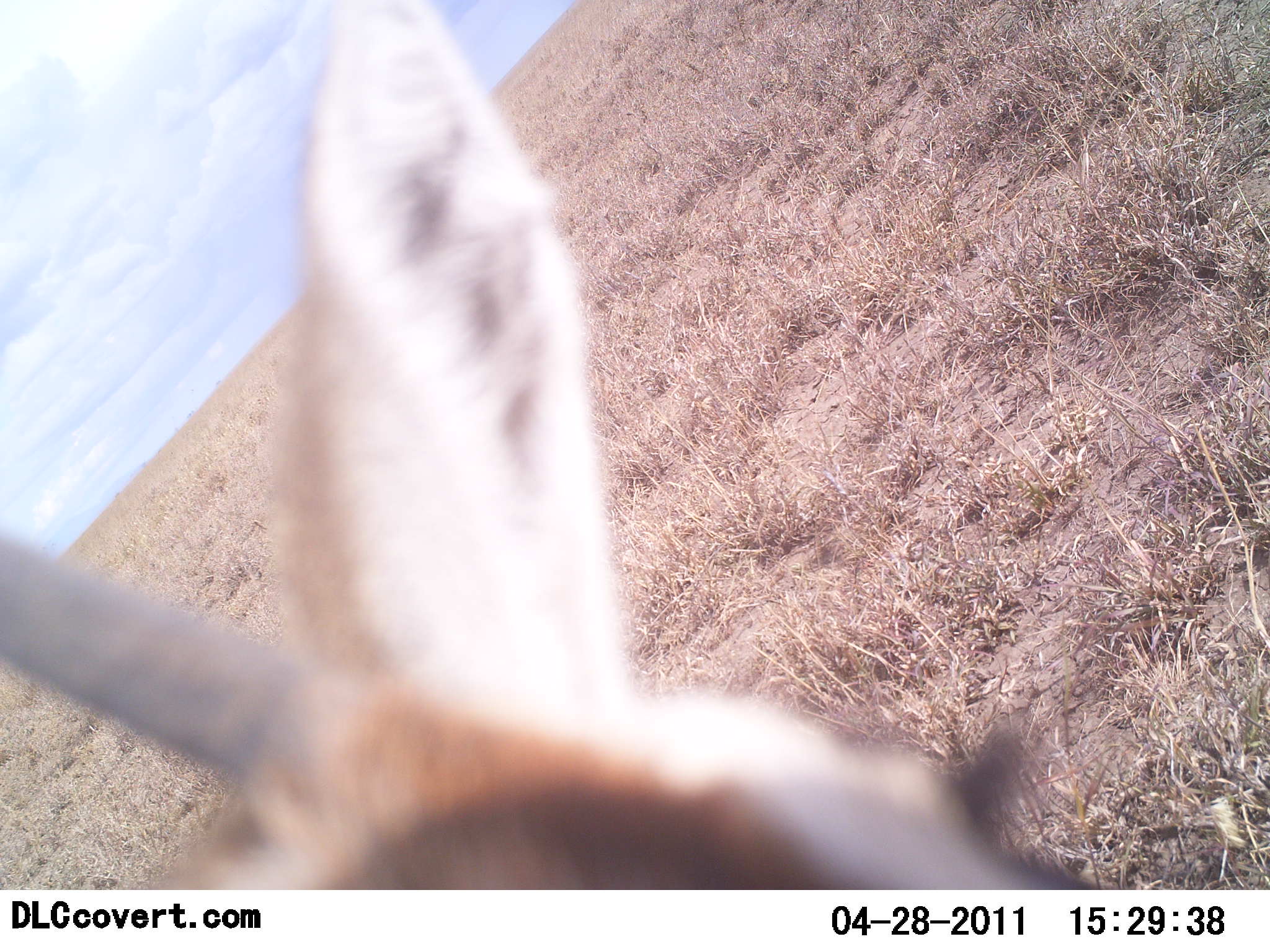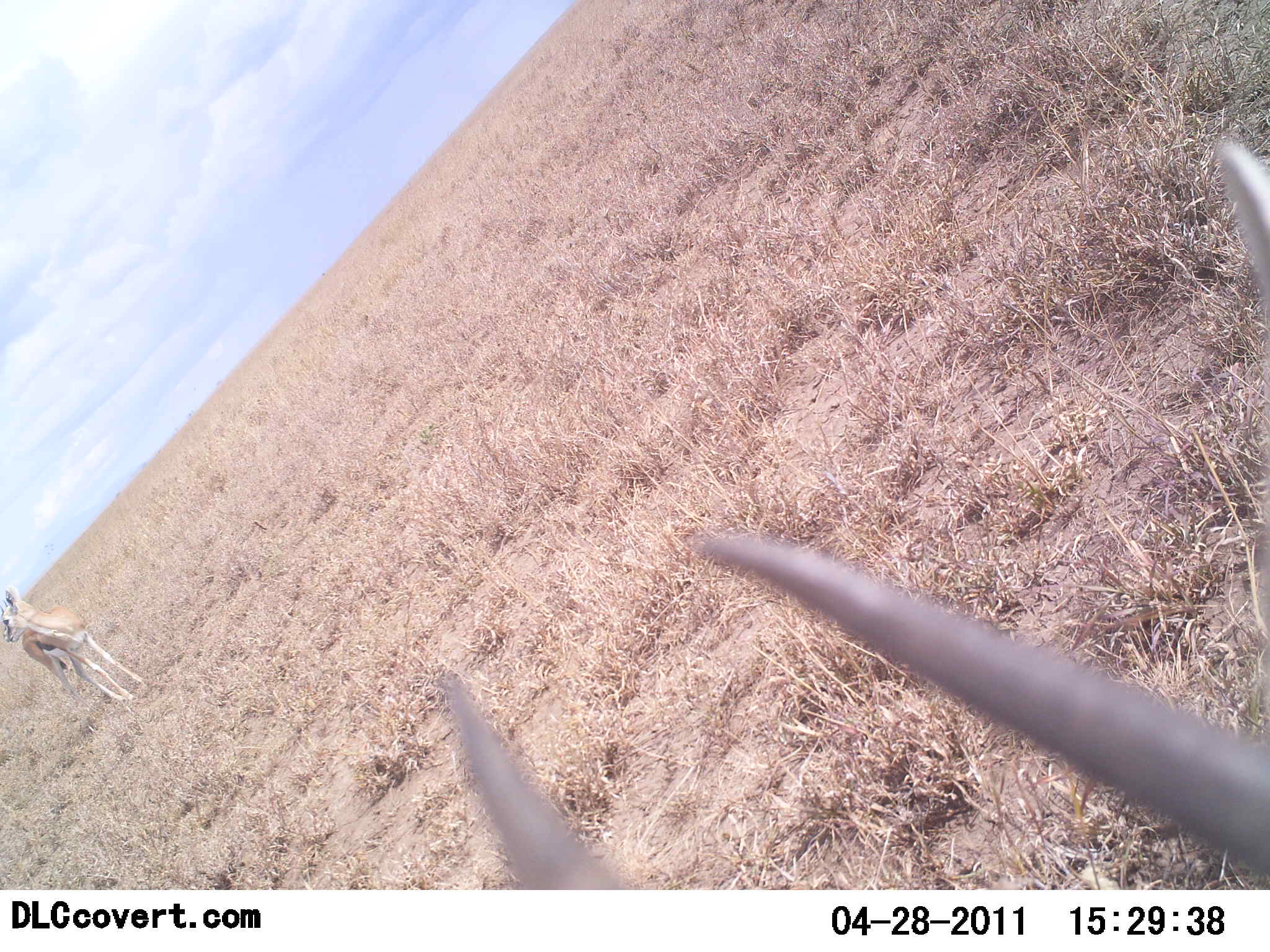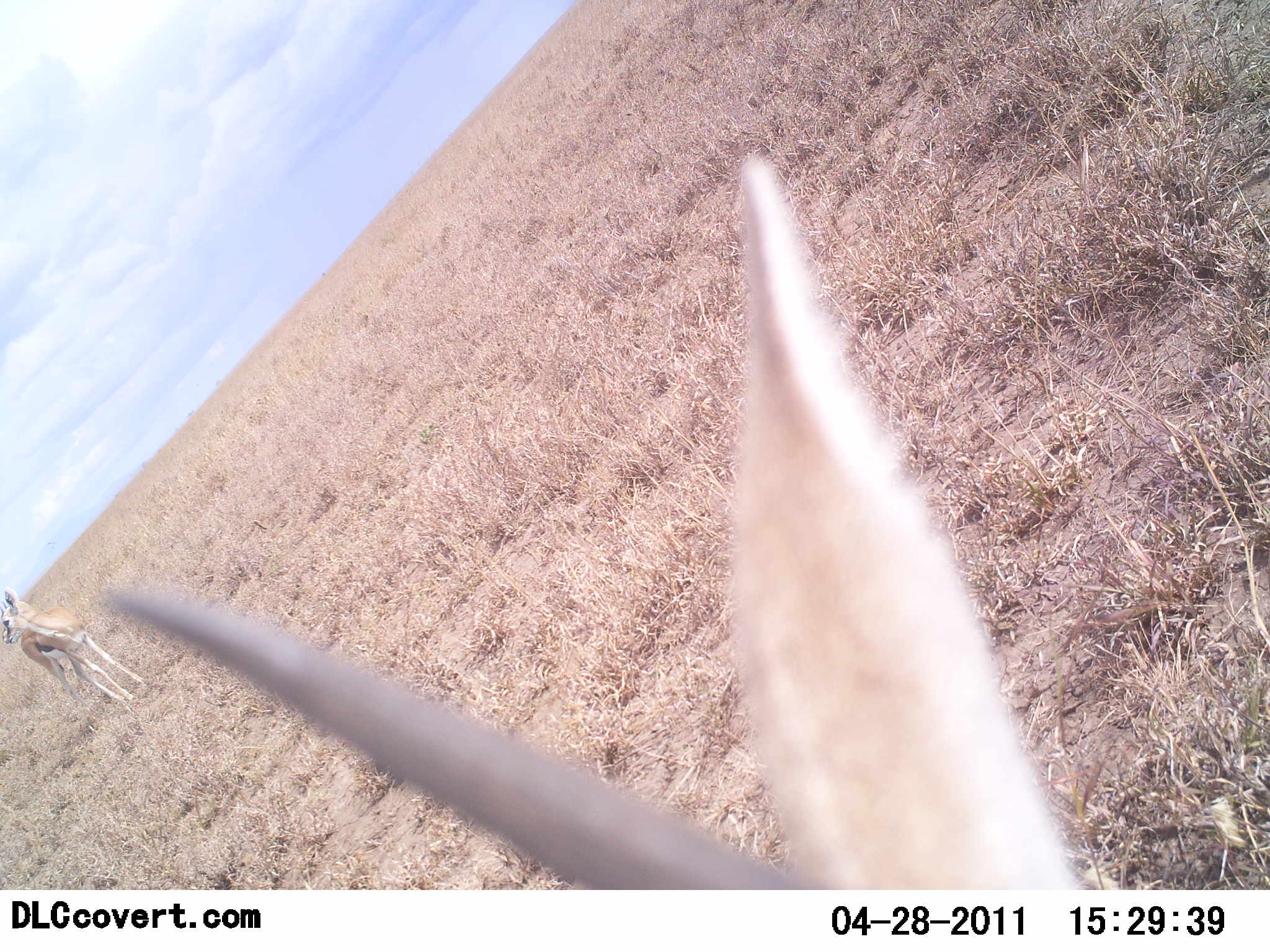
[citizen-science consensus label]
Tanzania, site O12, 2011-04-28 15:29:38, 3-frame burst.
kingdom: Animalia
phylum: Chordata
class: Mammalia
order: Artiodactyla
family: Bovidae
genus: Eudorcas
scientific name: Eudorcas thomsonii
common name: thomson's gazelle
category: gazellethomsons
Gazellethomsons (thomson's gazelle) (Eudorcas thomsonii), count 2. Behavior (volunteer vote fractions): standing 67%, resting 0%, moving 42%, interacting 8%. Young present (vote fraction): 8%. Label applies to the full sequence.